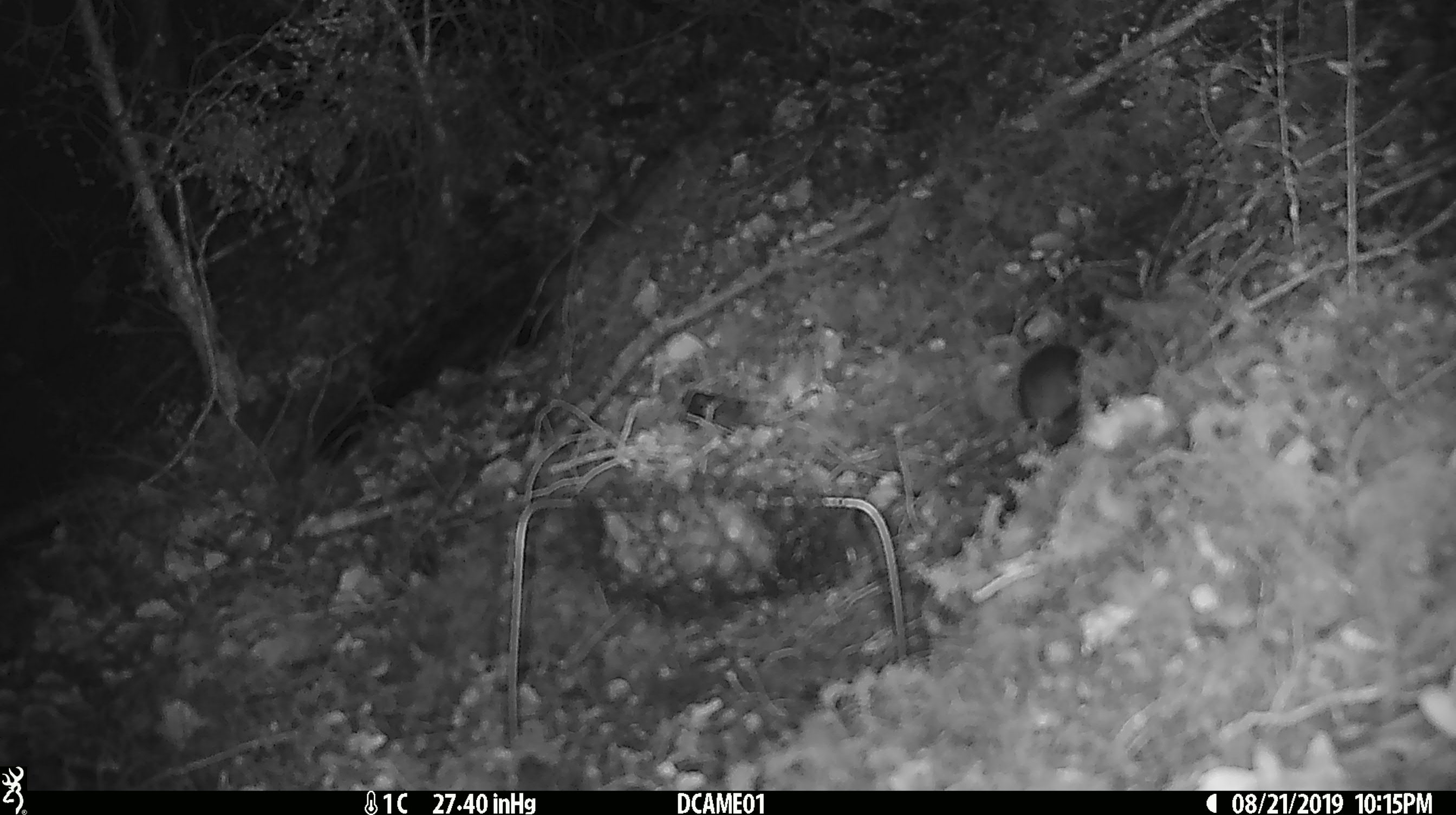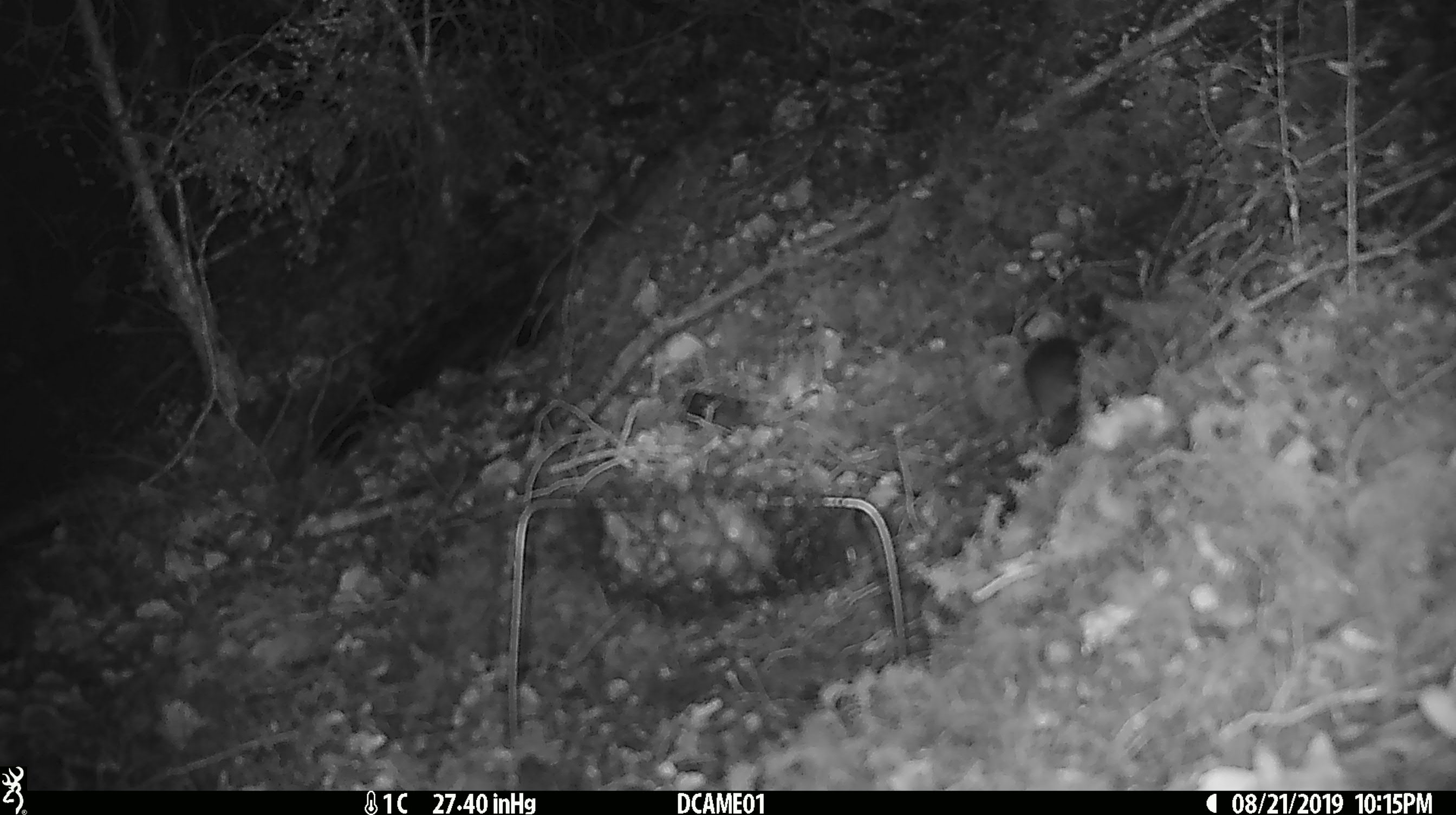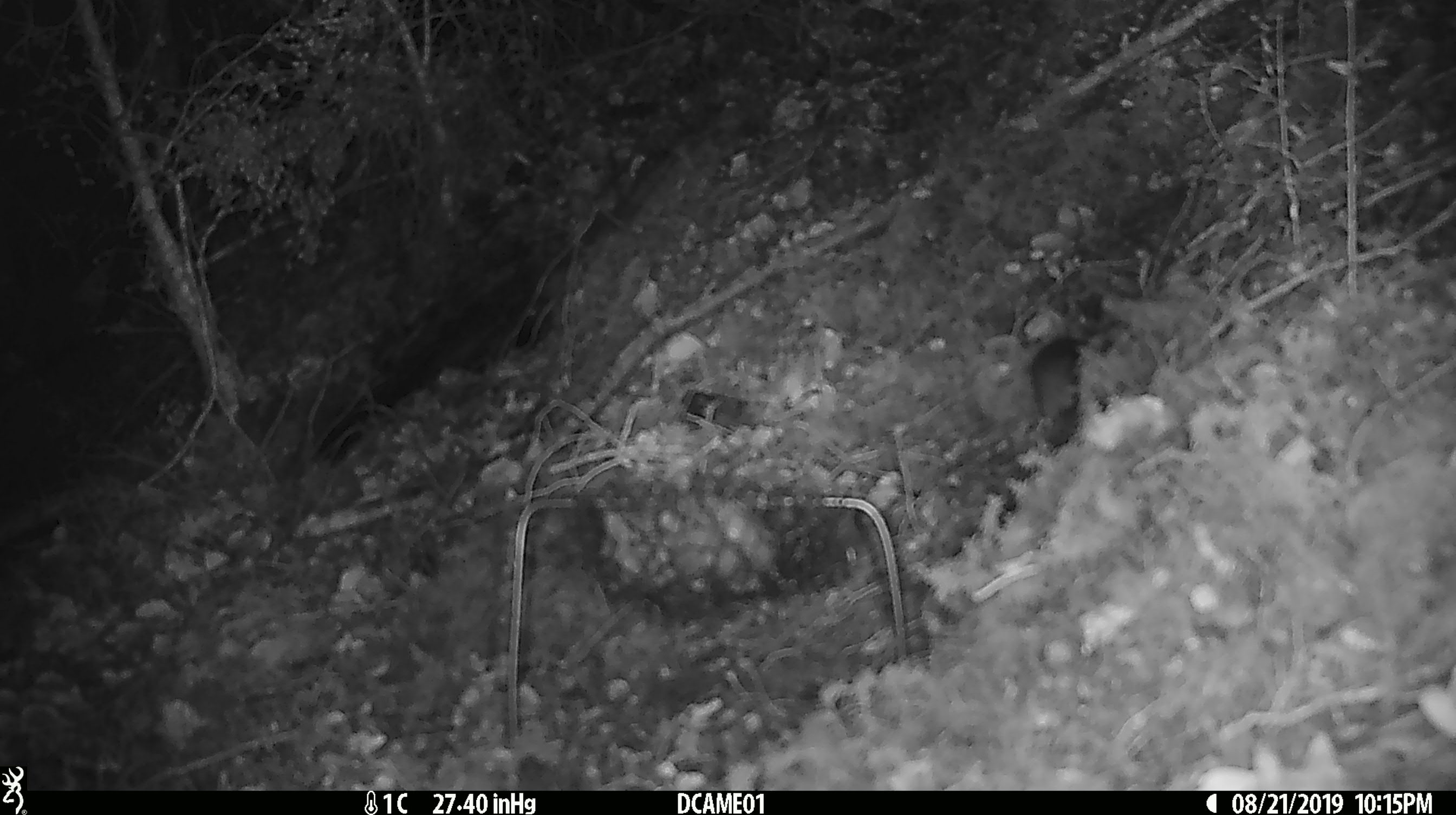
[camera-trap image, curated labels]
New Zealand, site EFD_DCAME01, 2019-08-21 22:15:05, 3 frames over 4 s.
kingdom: Animalia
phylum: Chordata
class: Mammalia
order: Rodentia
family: Muridae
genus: Mus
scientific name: Mus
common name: mouse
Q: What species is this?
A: Mouse (Mus).